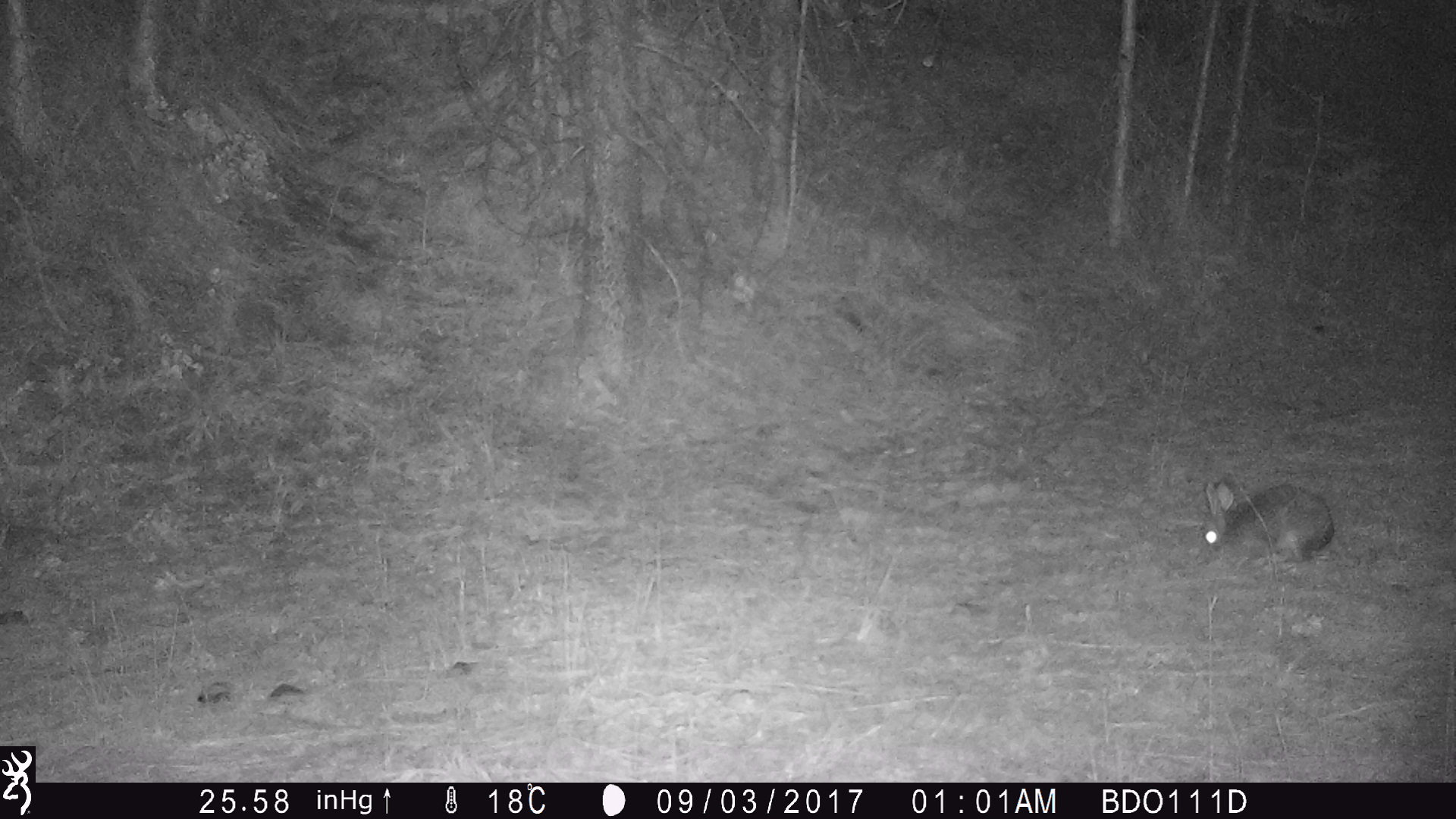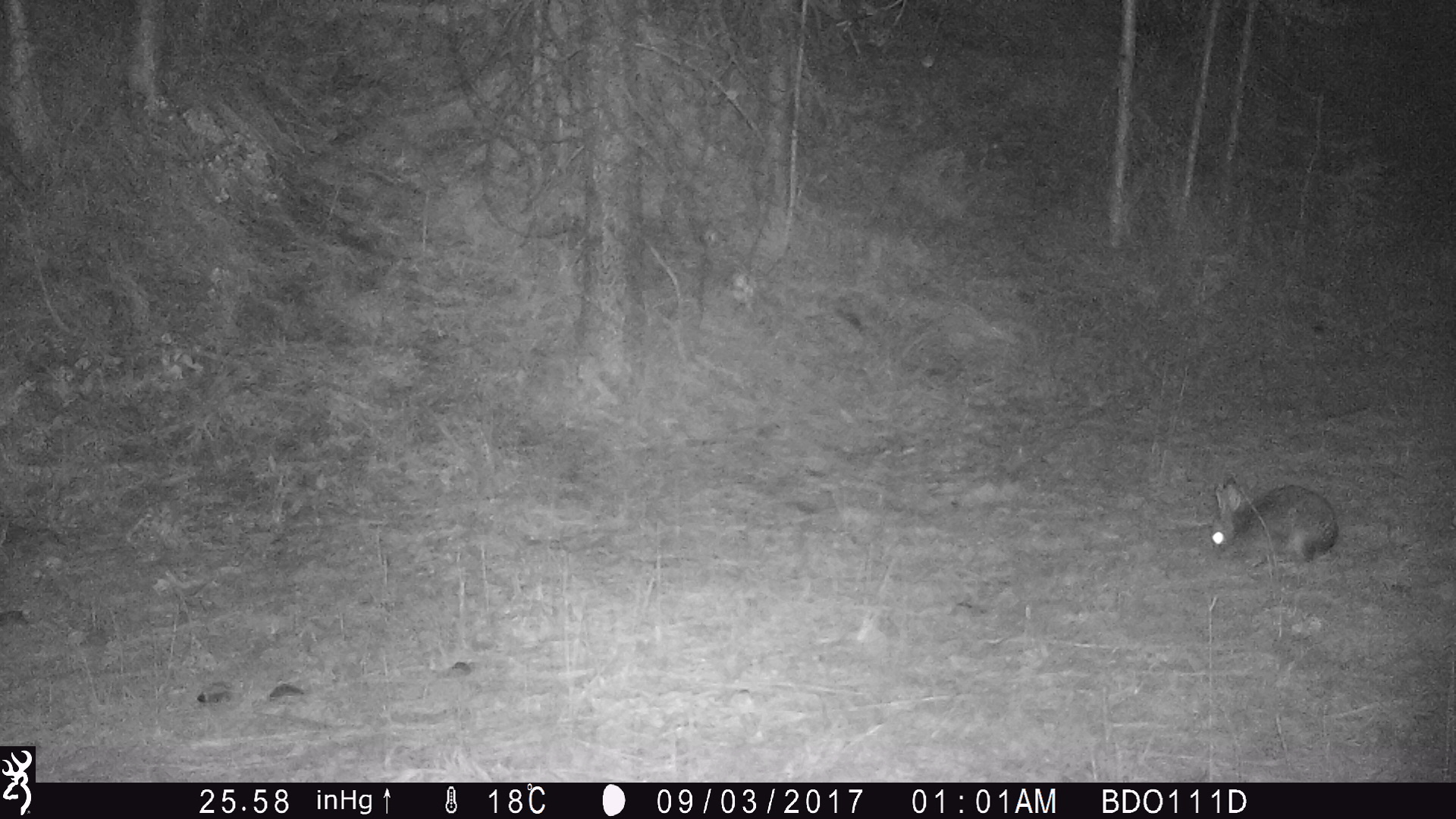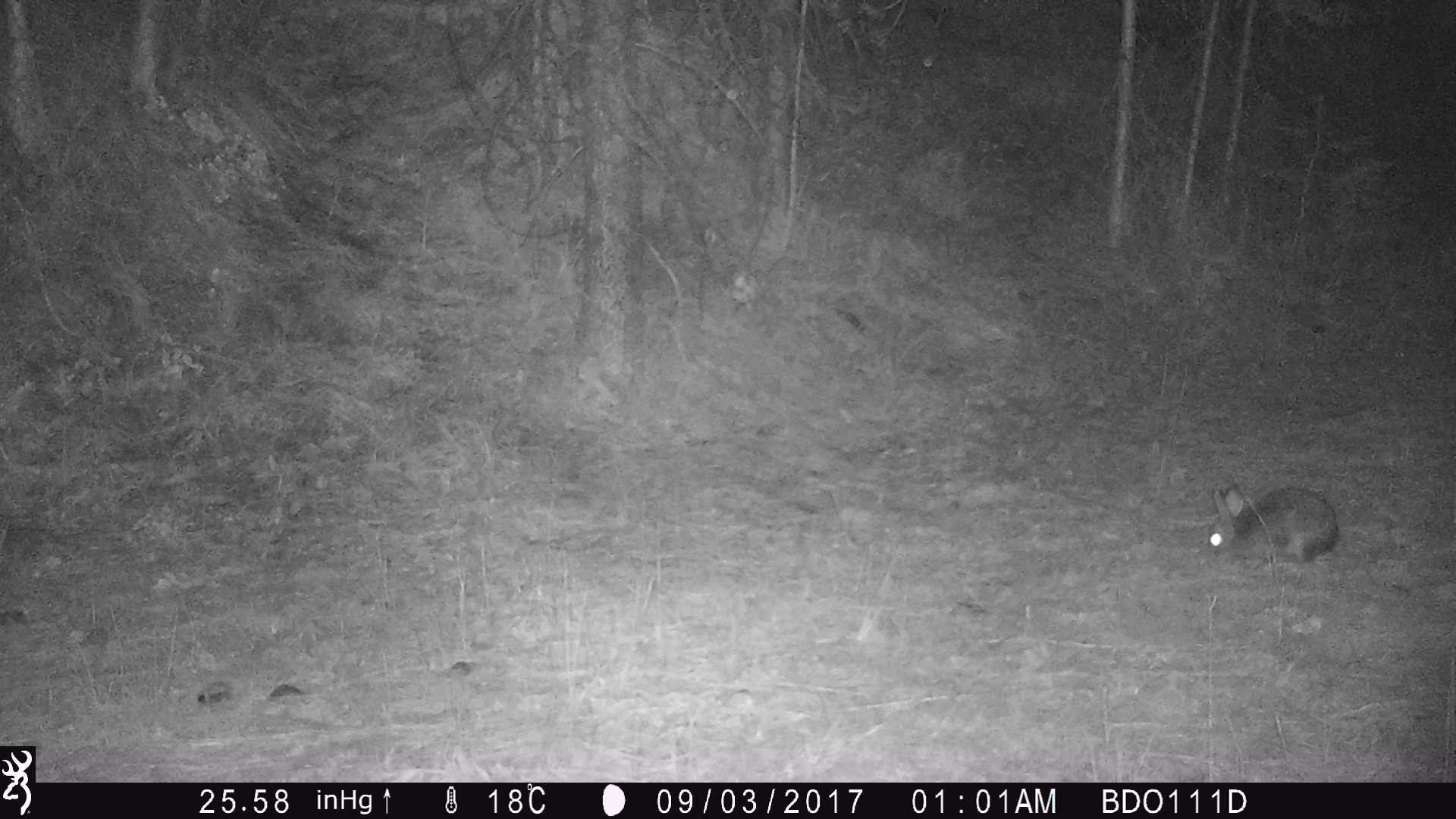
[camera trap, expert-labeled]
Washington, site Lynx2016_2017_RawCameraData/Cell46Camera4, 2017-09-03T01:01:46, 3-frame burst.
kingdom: Animalia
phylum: Chordata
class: Mammalia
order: Lagomorpha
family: Leporidae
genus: Lepus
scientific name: Lepus americanus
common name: snowshoe hare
Lepus americanus (snowshoe hare). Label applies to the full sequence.